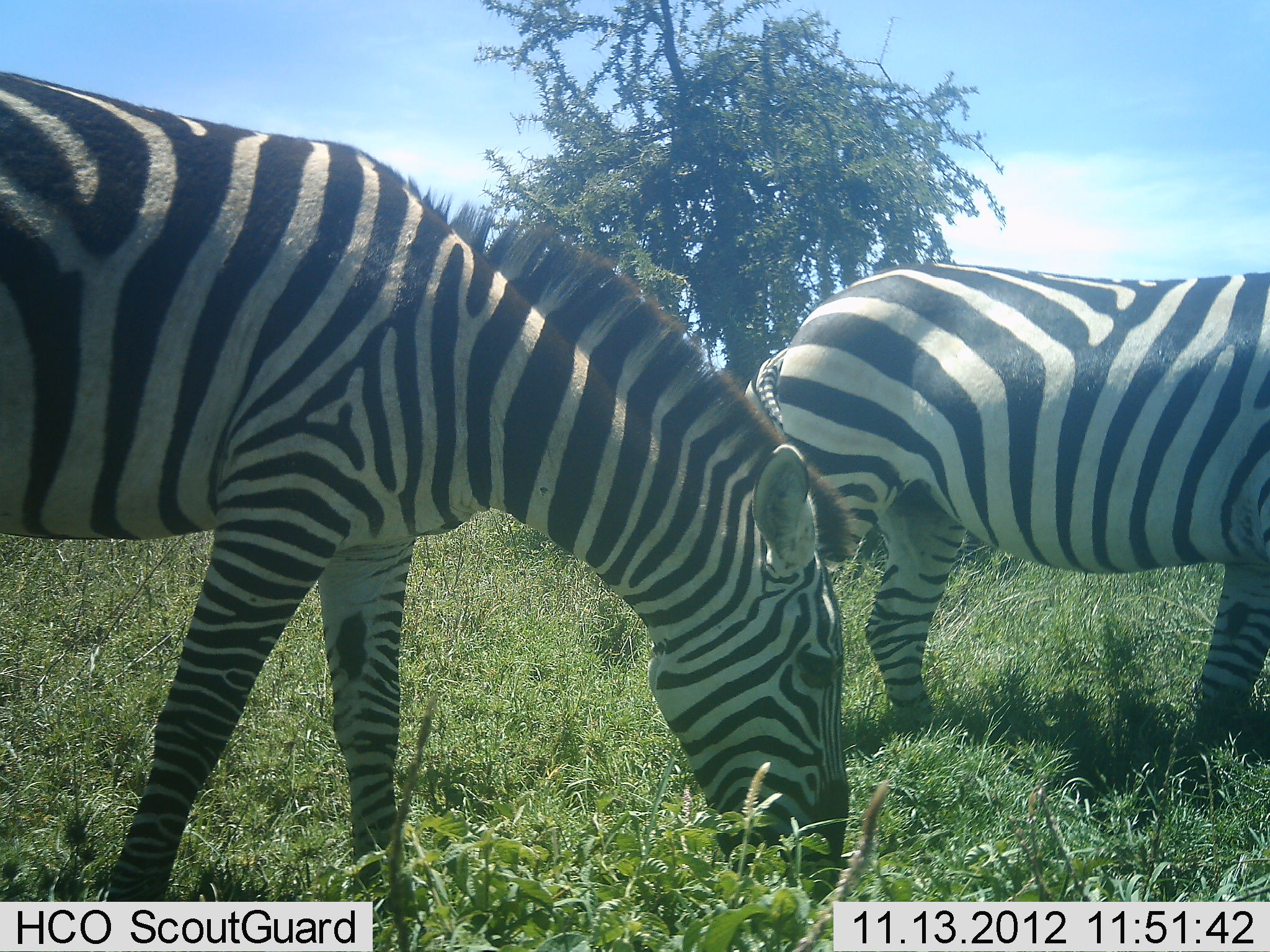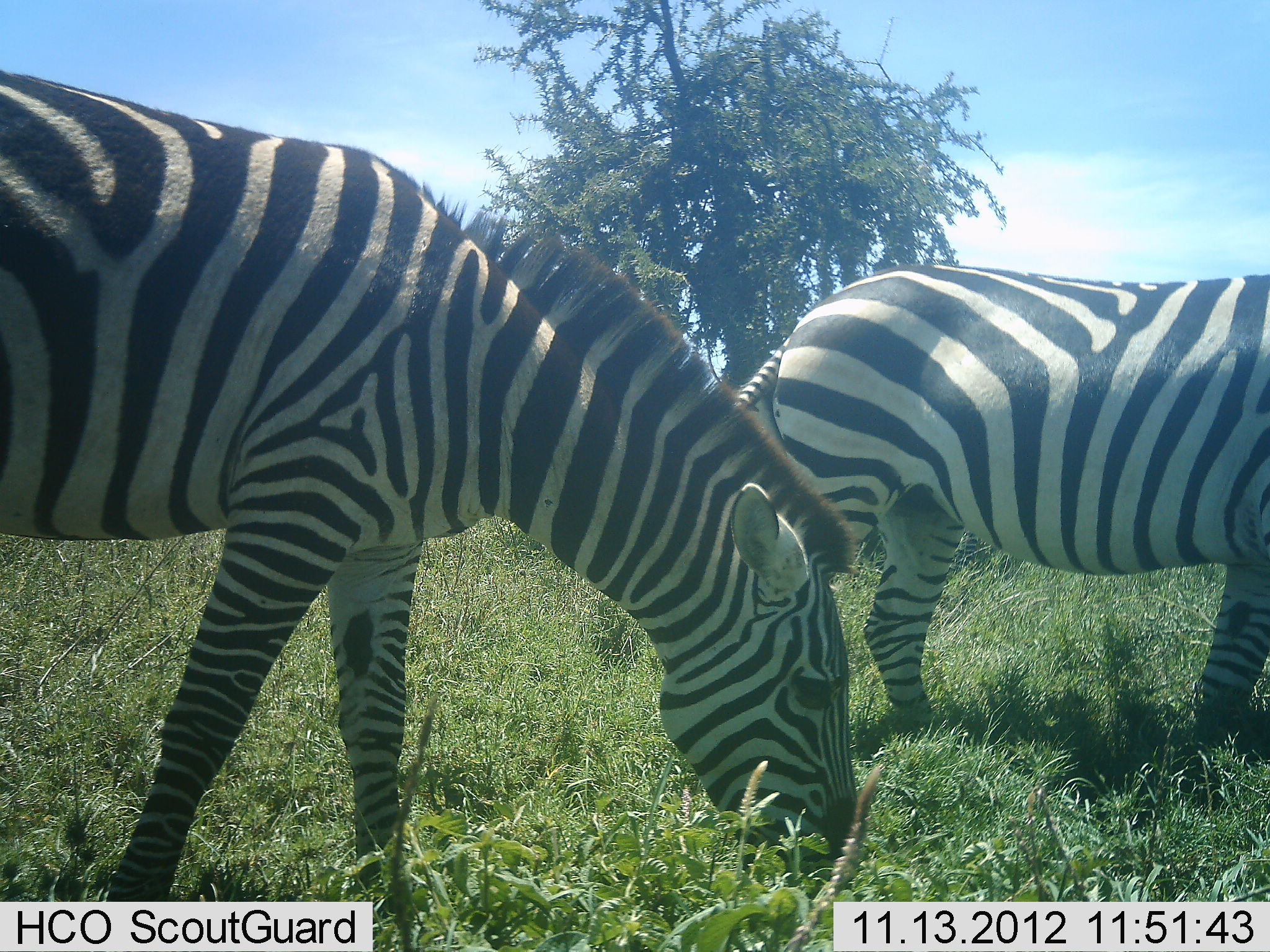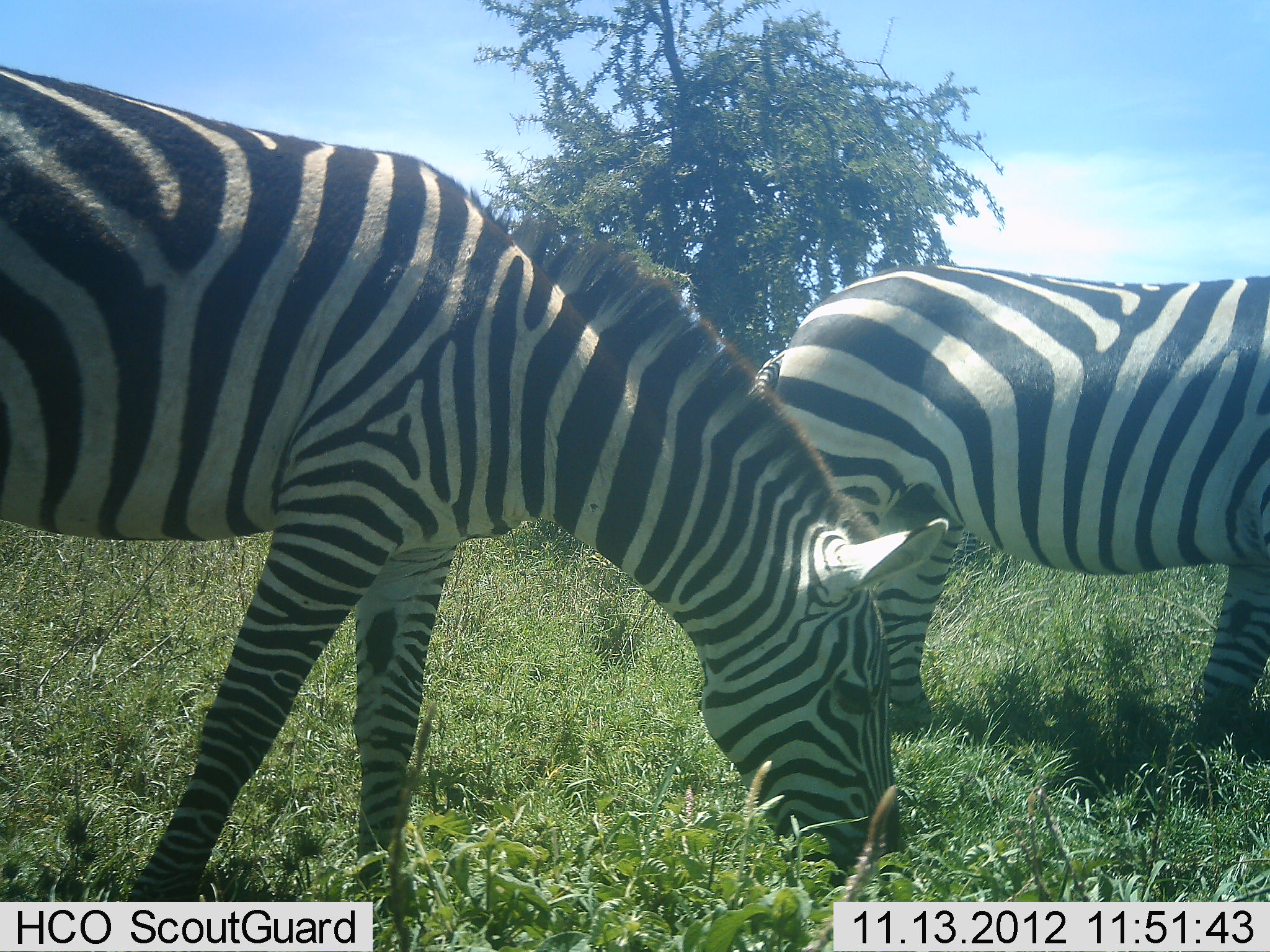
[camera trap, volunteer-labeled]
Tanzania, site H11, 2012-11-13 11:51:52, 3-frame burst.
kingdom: Animalia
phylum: Chordata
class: Mammalia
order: Perissodactyla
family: Equidae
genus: Equus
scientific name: Equus quagga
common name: plains zebra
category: zebra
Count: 2.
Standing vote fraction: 20%.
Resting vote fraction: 0%.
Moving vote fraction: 0%.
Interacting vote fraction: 0%.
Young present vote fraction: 0%.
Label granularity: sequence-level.